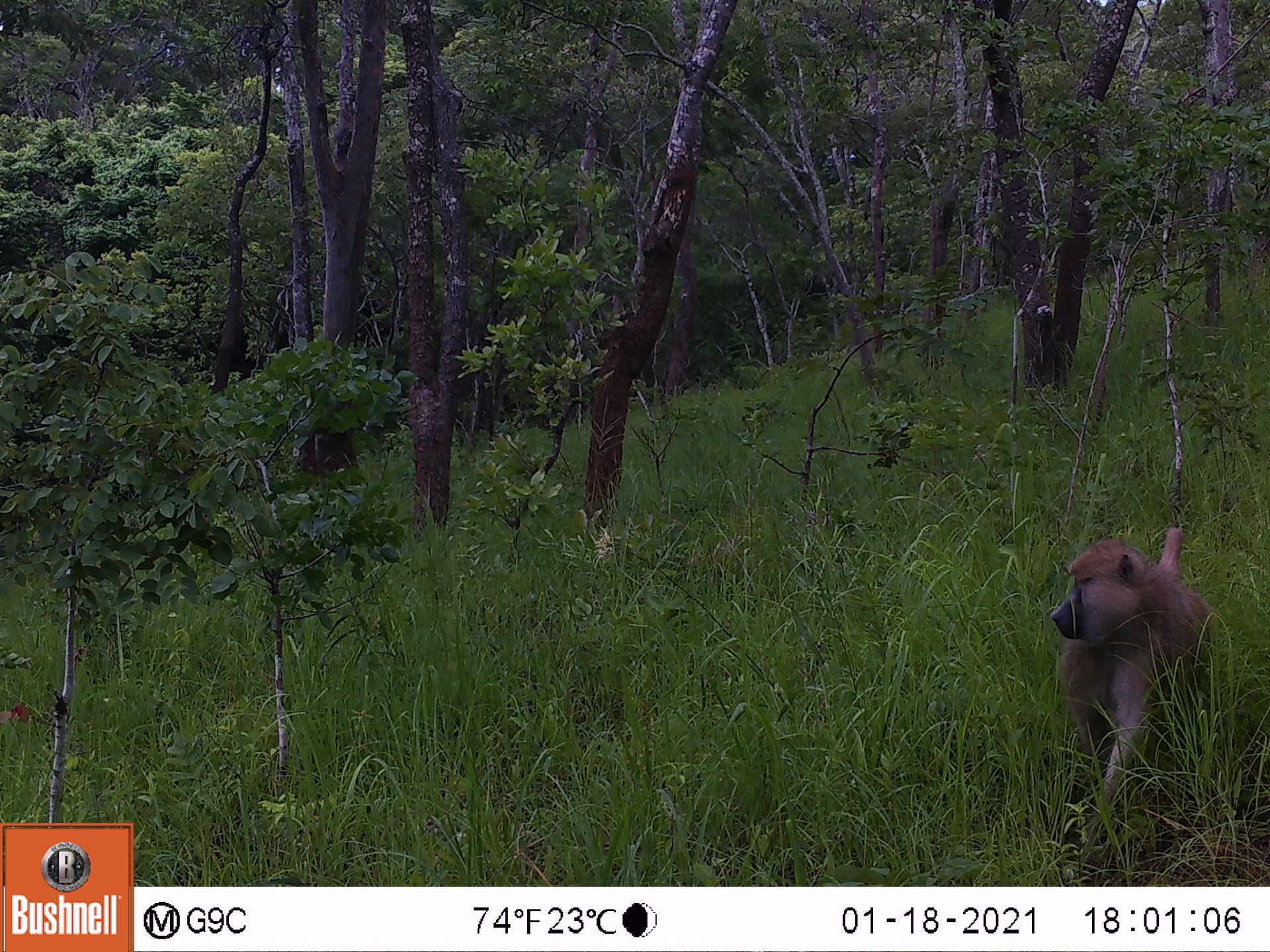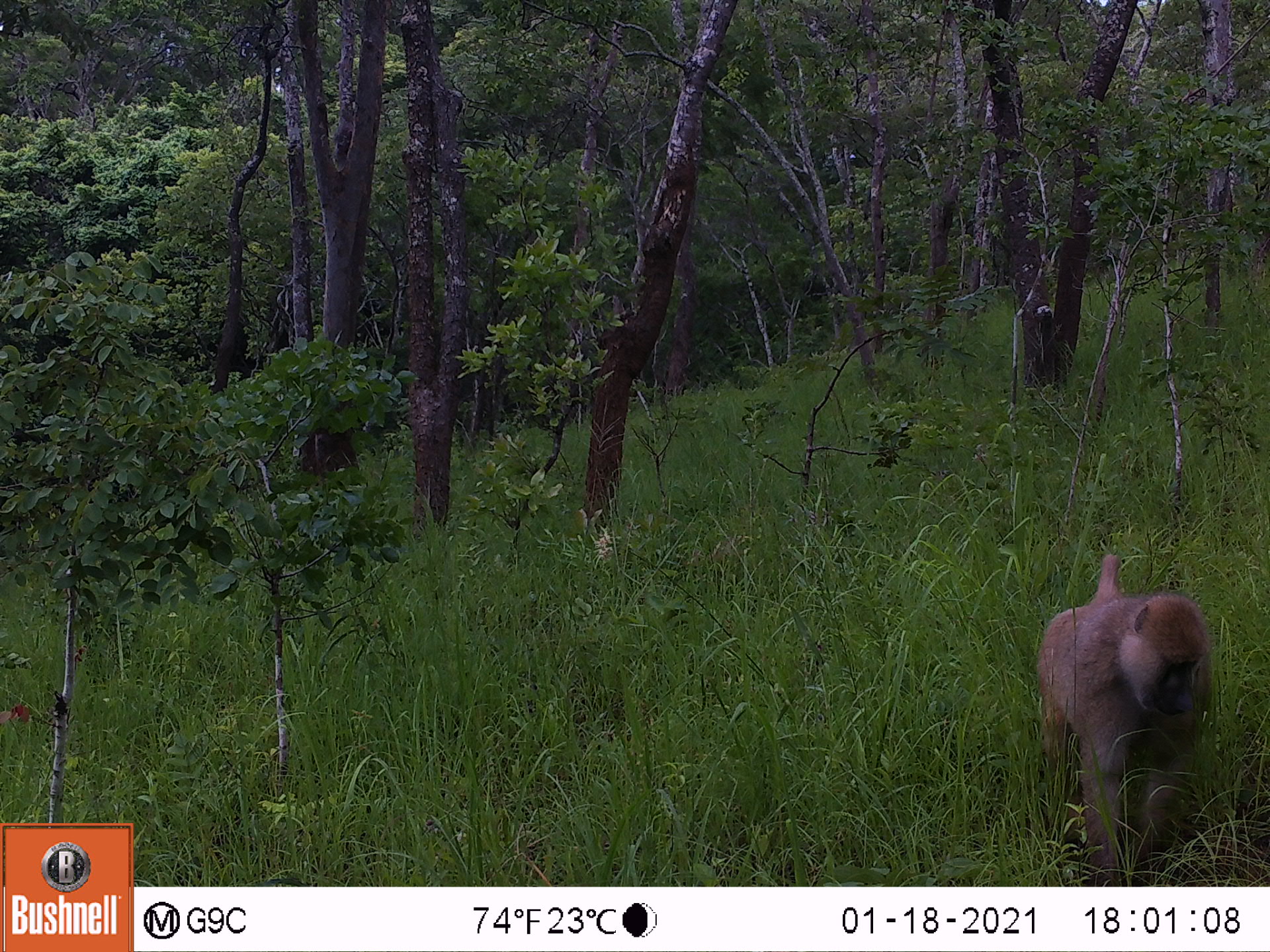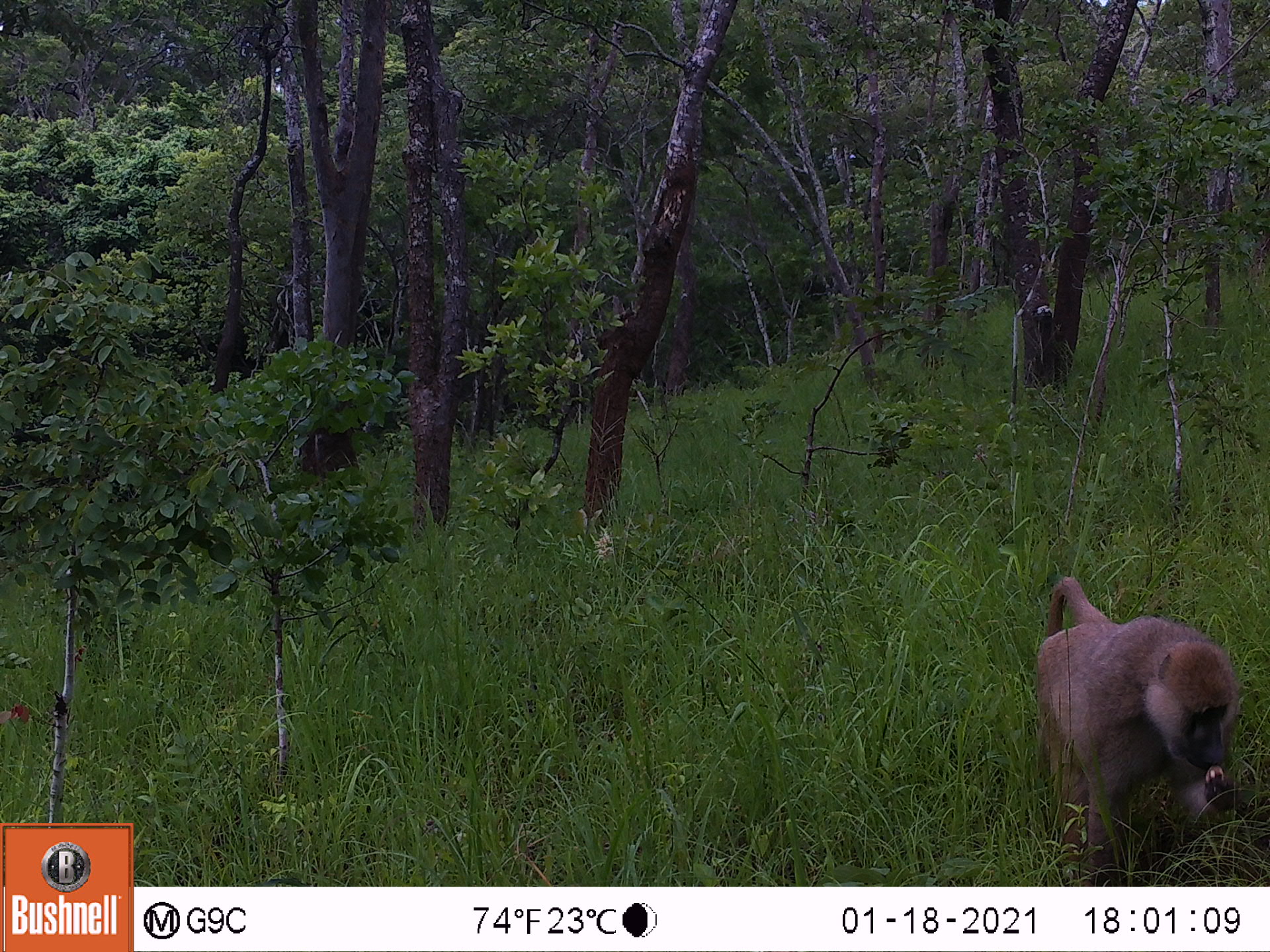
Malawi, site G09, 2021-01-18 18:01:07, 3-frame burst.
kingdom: Animalia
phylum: Chordata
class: Mammalia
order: Primates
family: Cercopithecidae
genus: Papio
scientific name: Papio cynocephalus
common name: yellow baboon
Yellow baboon (Papio cynocephalus), count 1.